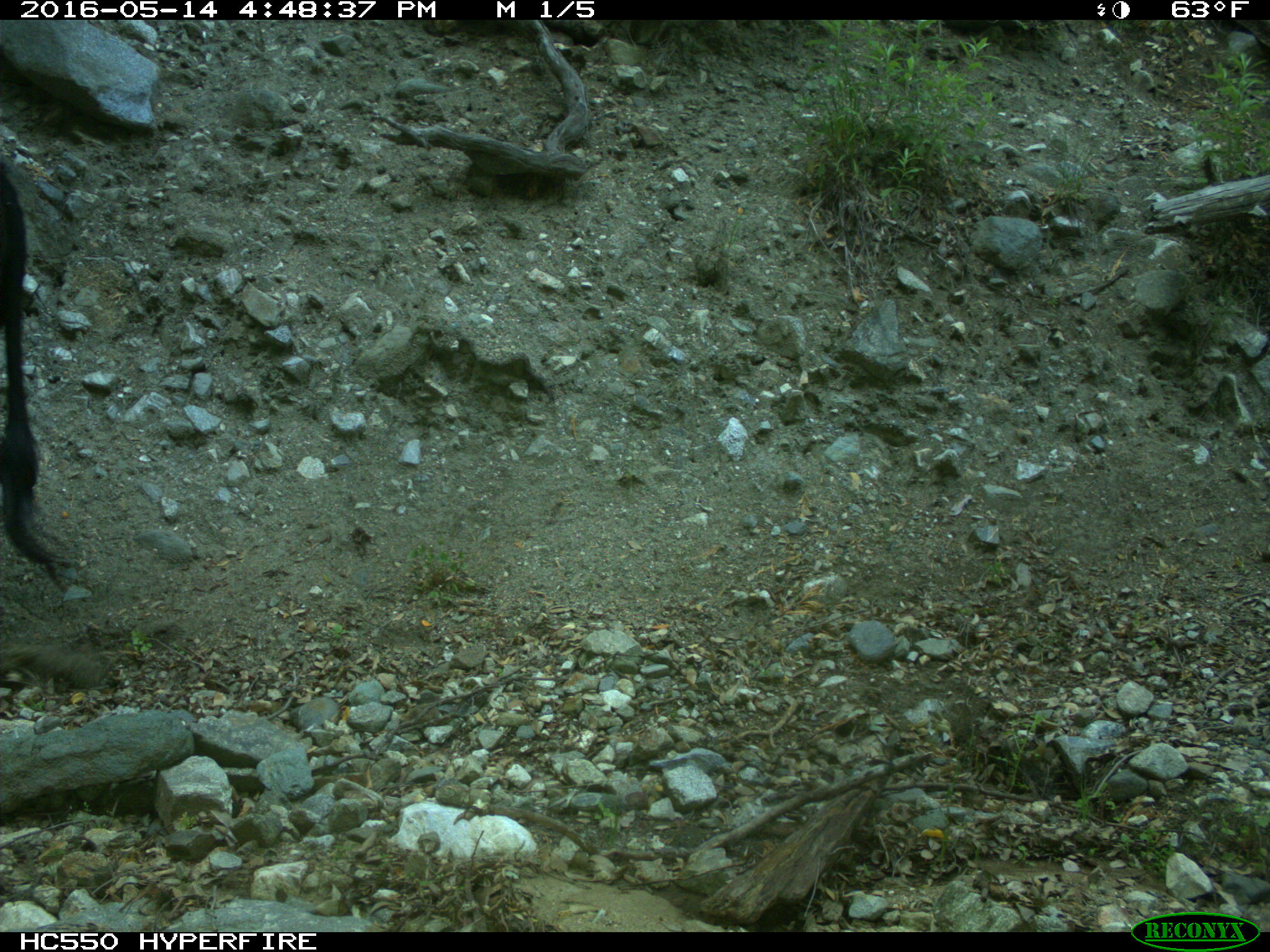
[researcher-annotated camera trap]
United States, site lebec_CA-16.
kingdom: Animalia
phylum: Chordata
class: Mammalia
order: Artiodactyla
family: Bovidae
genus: Bos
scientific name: Bos taurus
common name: domestic cow